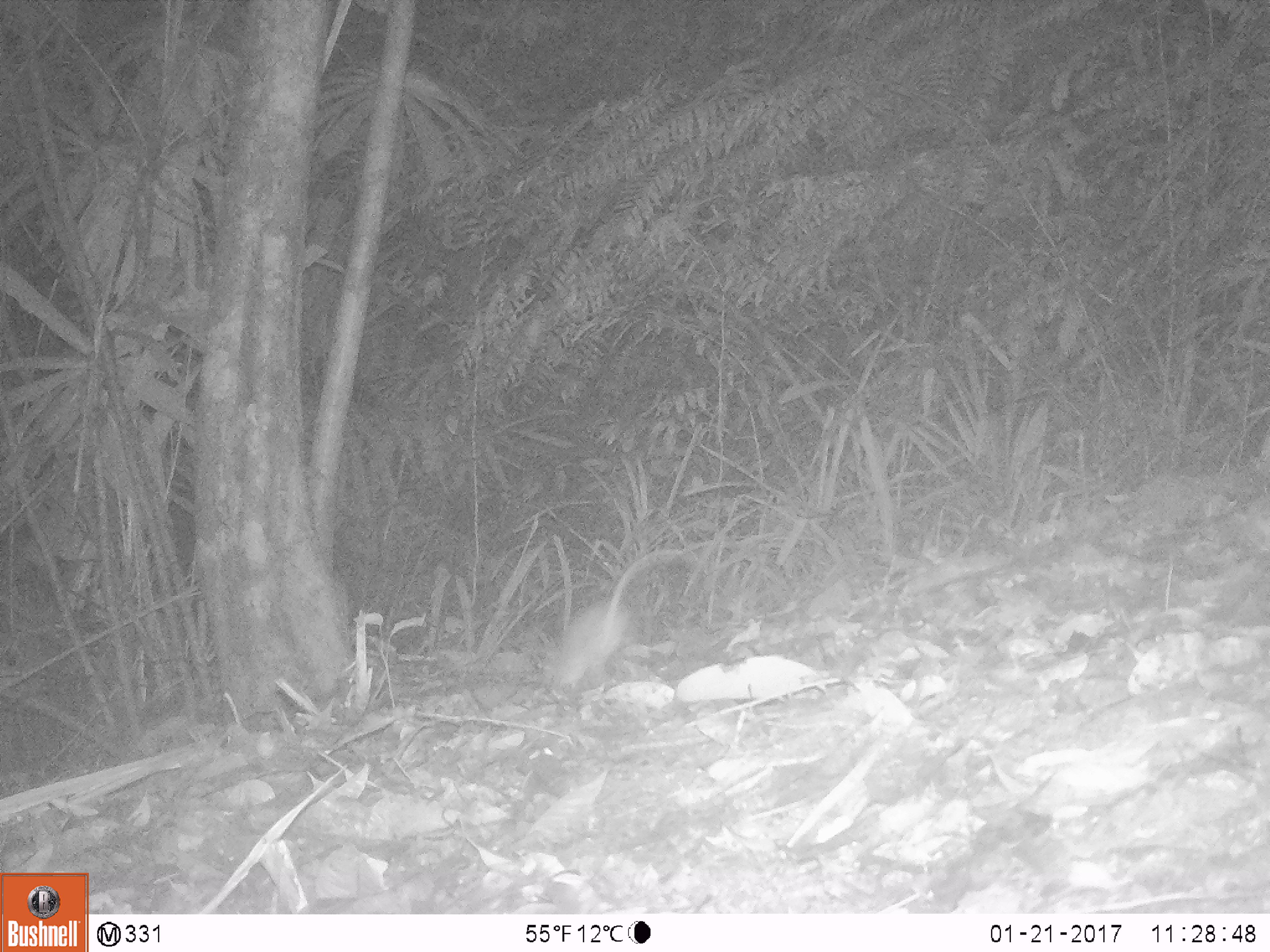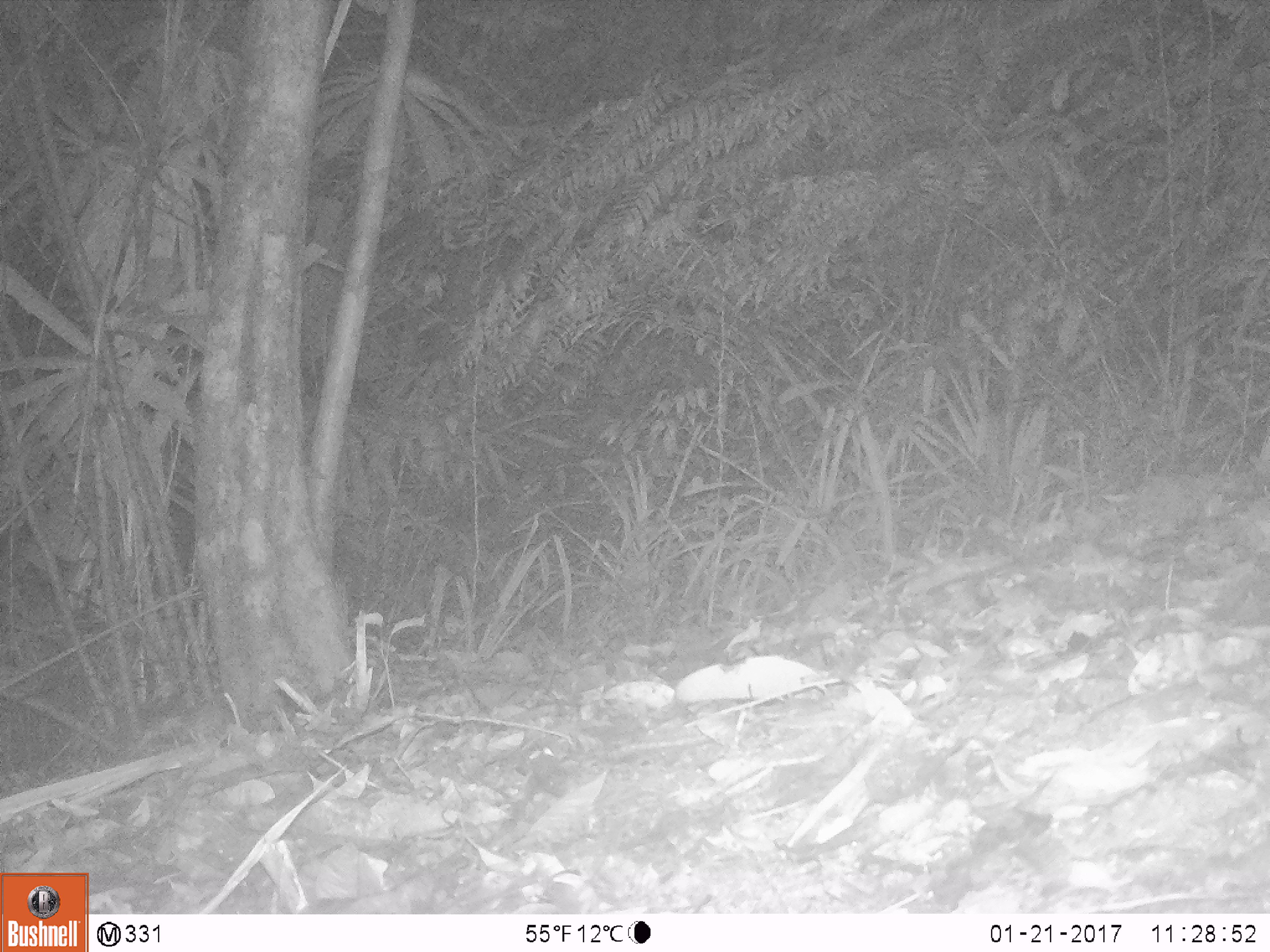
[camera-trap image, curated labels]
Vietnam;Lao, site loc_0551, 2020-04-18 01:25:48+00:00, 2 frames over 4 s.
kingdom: Animalia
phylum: Chordata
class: Mammalia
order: Rodentia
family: Muridae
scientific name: Muridae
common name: old-world mice and rats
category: unidentified murid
Unidentified murid (old-world mice and rats) (Muridae). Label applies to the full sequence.